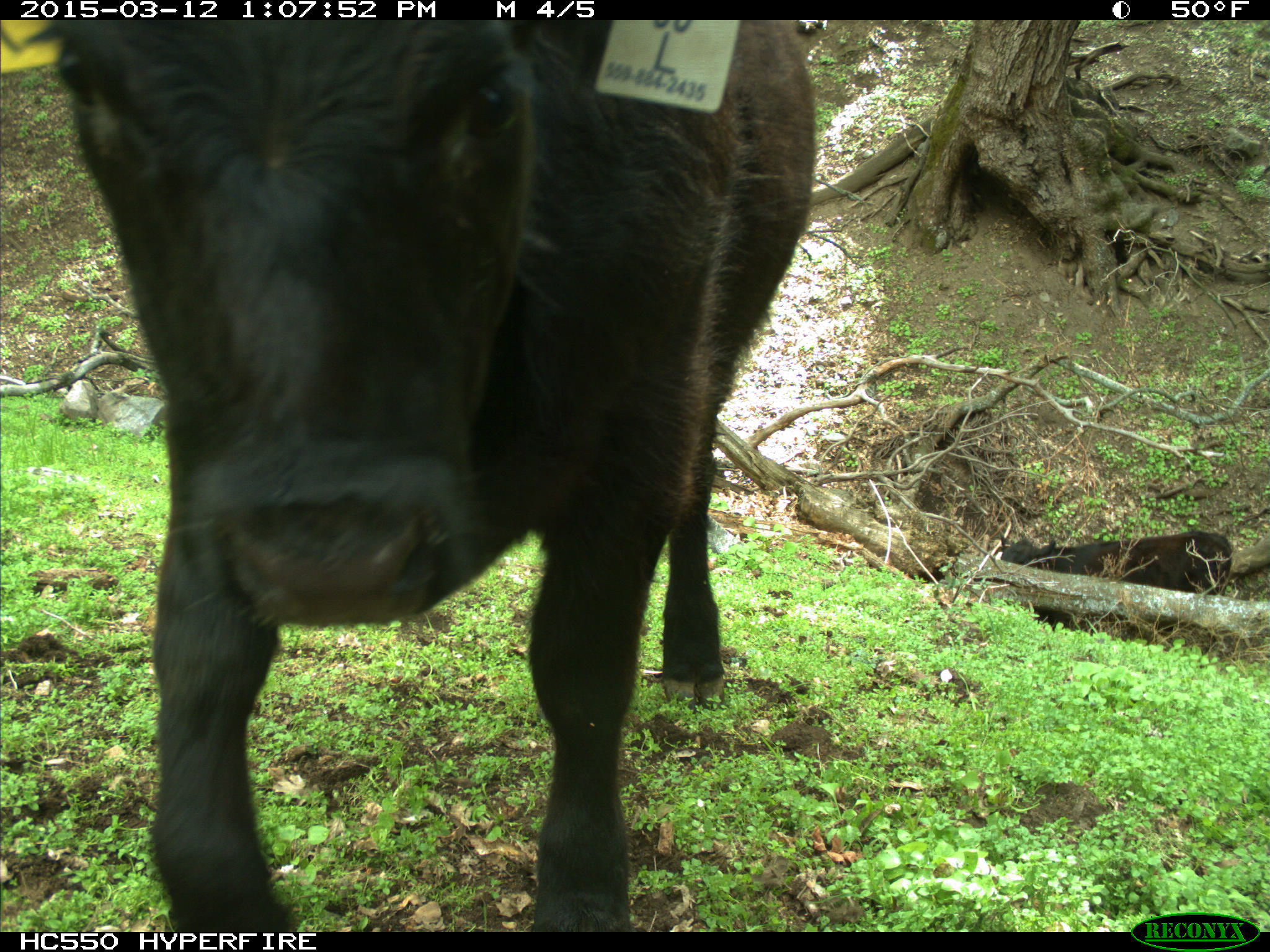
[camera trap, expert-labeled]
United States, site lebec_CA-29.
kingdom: Animalia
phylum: Chordata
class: Mammalia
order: Artiodactyla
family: Bovidae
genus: Bos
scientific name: Bos taurus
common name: domestic cow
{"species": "Bos taurus (domestic cow)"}